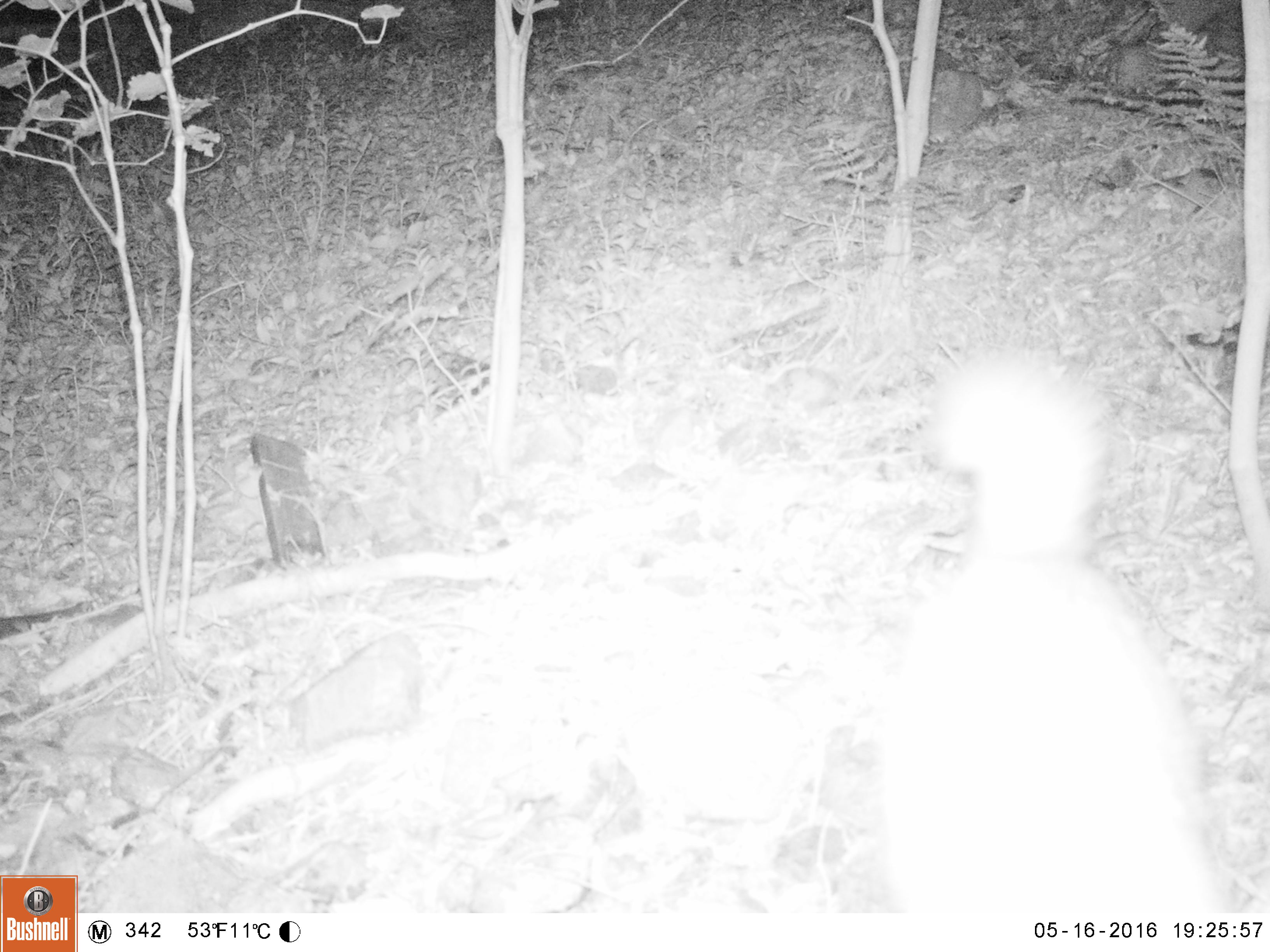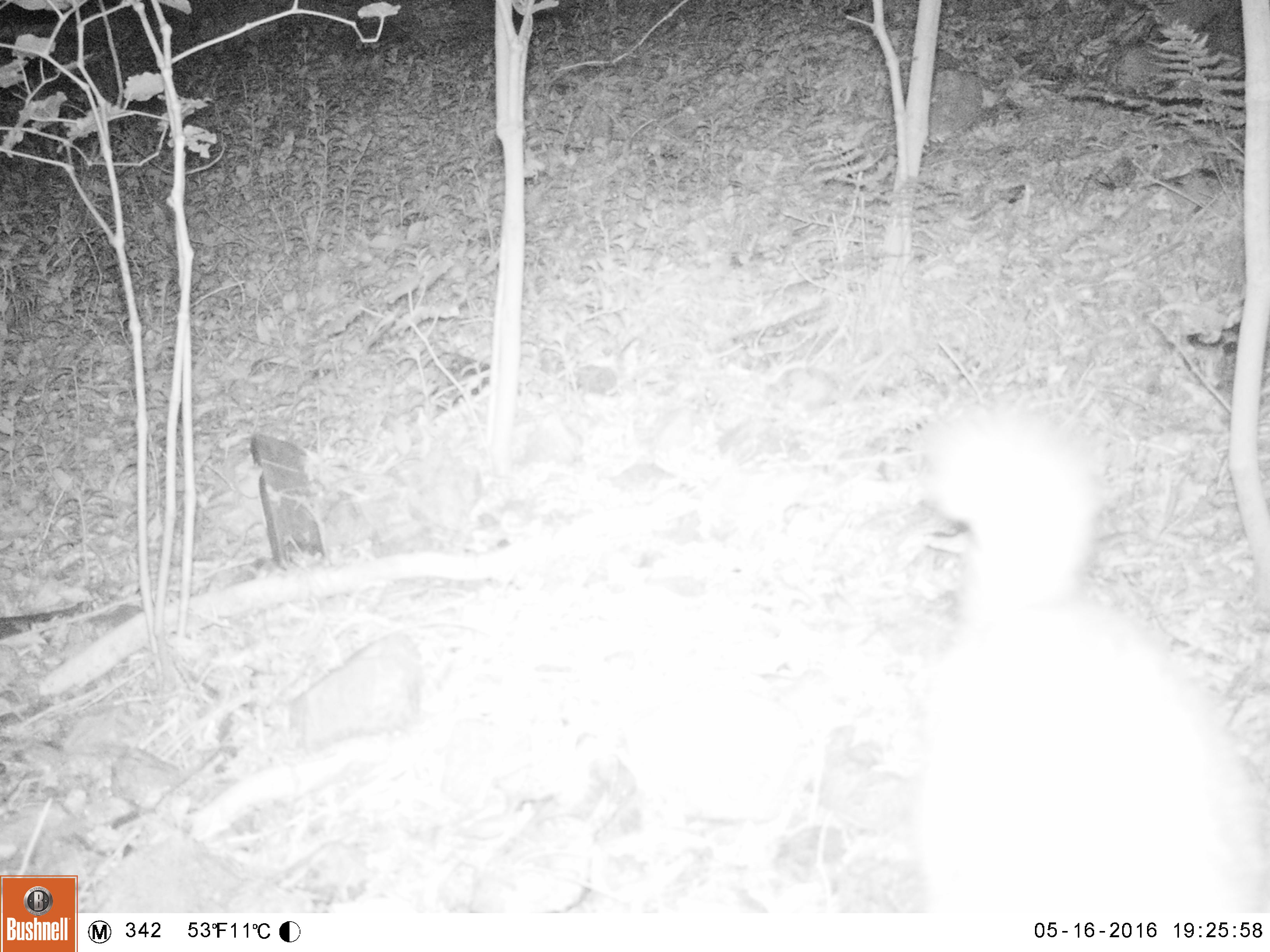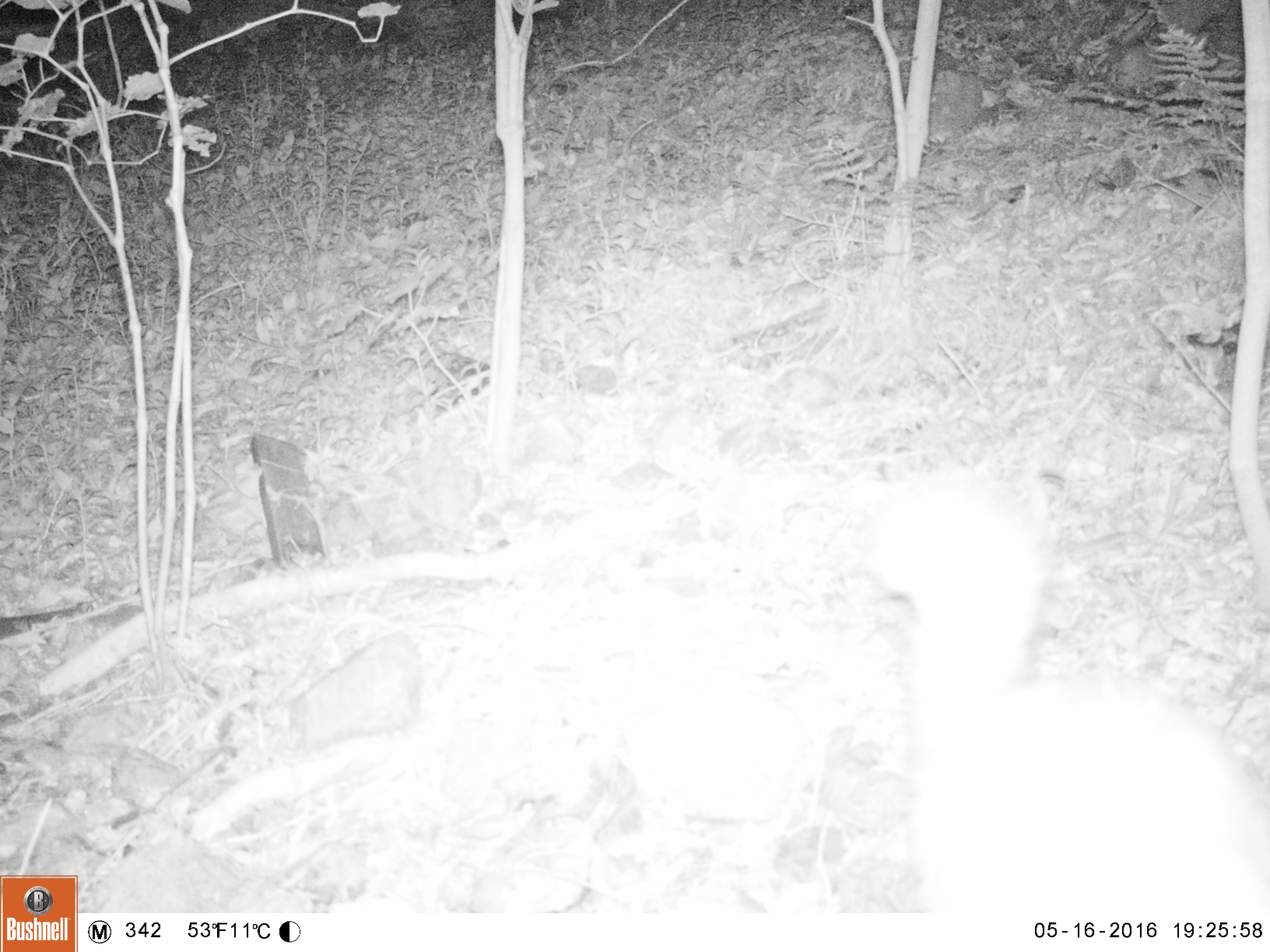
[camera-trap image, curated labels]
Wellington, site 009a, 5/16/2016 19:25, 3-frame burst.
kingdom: Animalia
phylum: Chordata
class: Mammalia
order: Carnivora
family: Felidae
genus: Felis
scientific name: Felis catus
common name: cat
Cat (Felis catus).